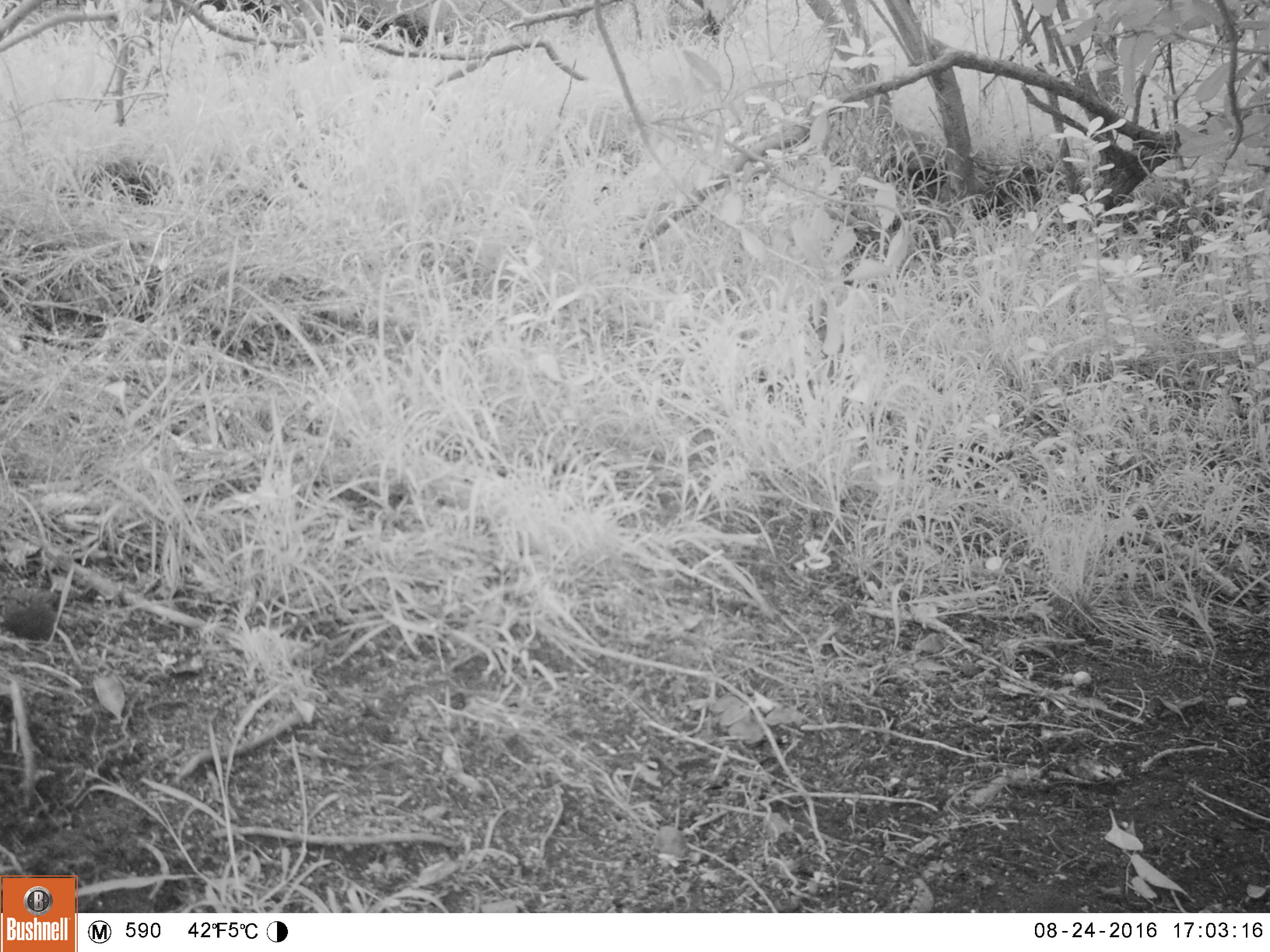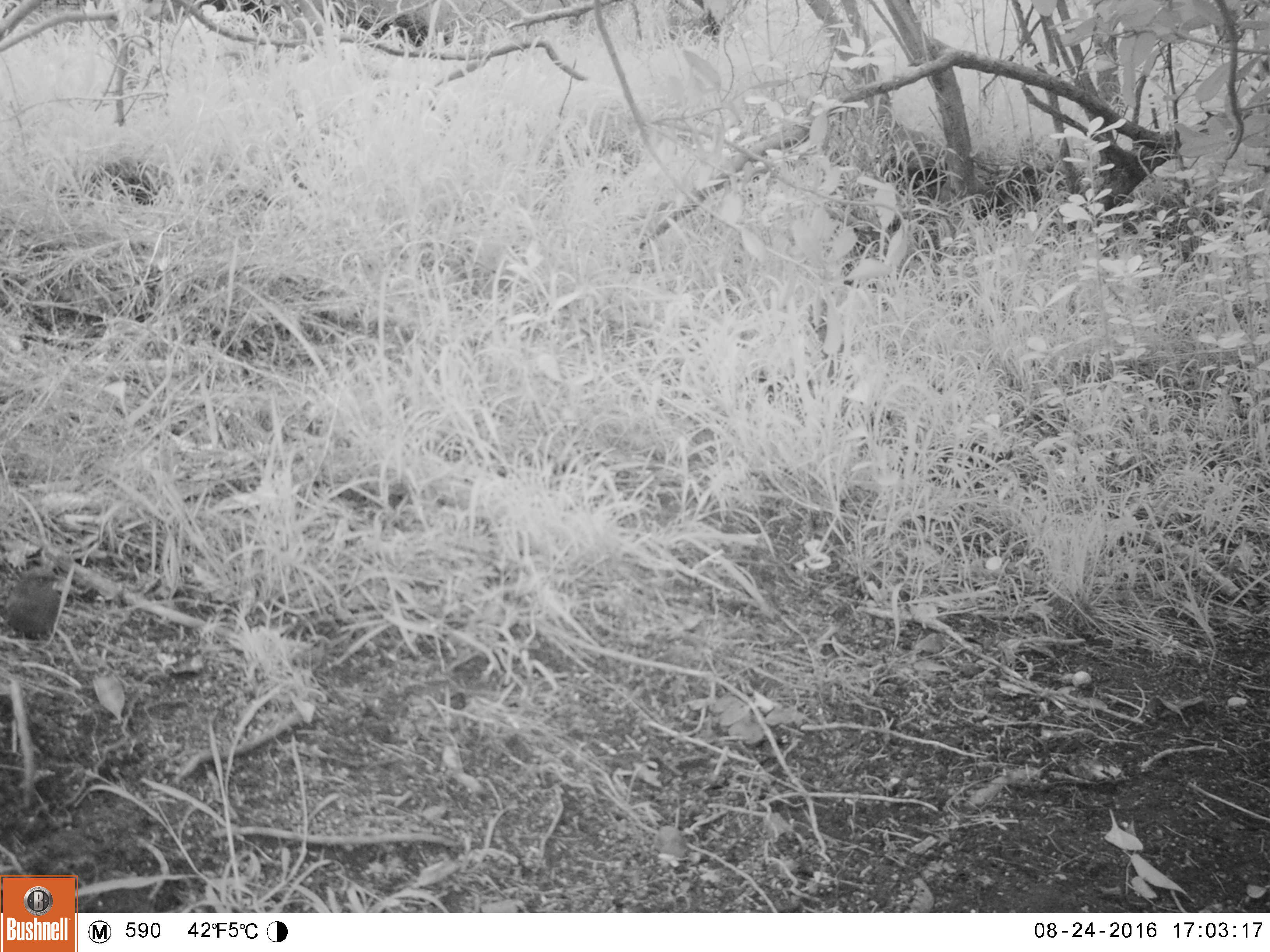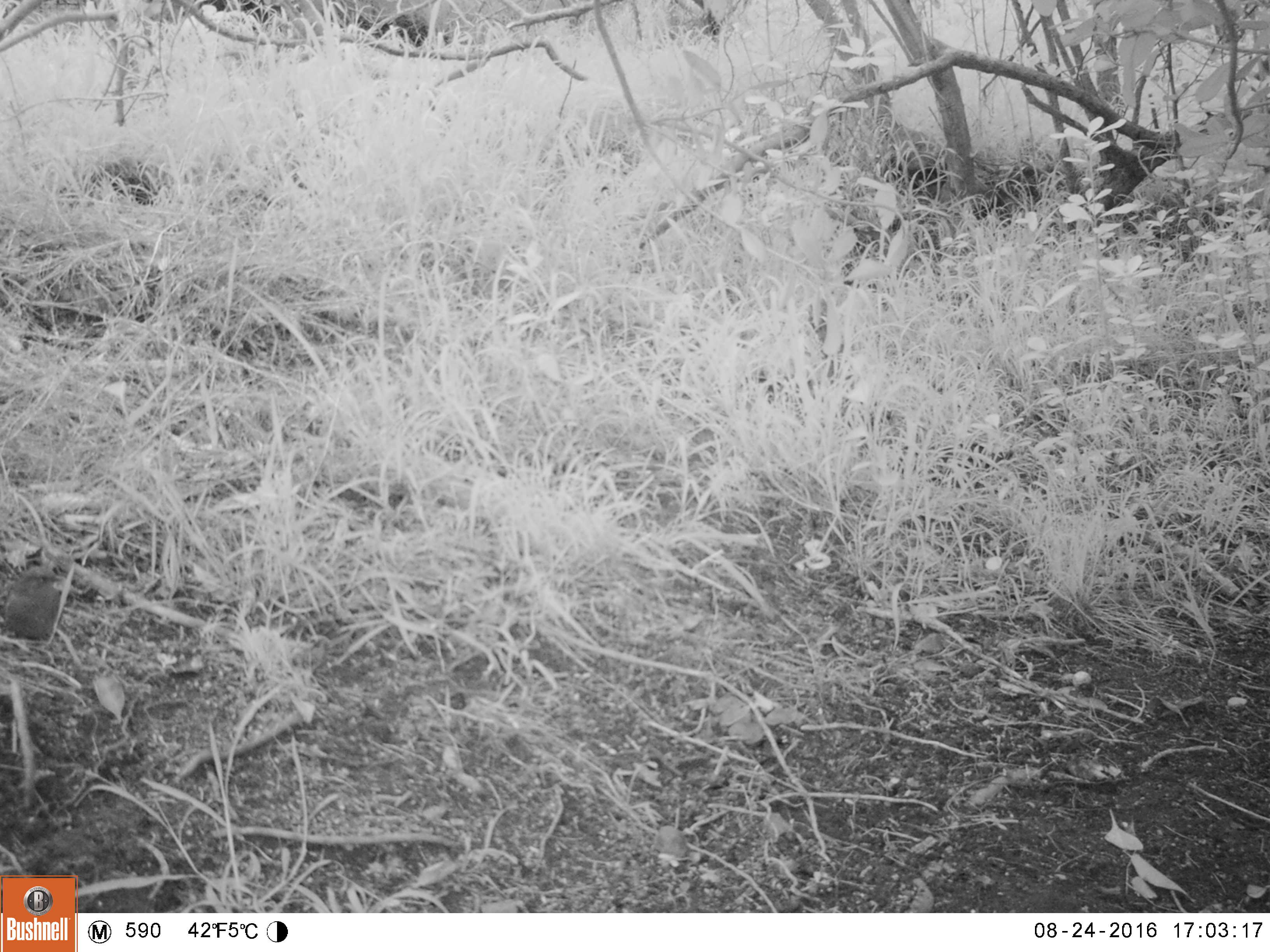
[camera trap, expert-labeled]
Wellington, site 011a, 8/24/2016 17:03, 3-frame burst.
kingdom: Animalia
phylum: Chordata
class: Aves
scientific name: Aves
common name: bird